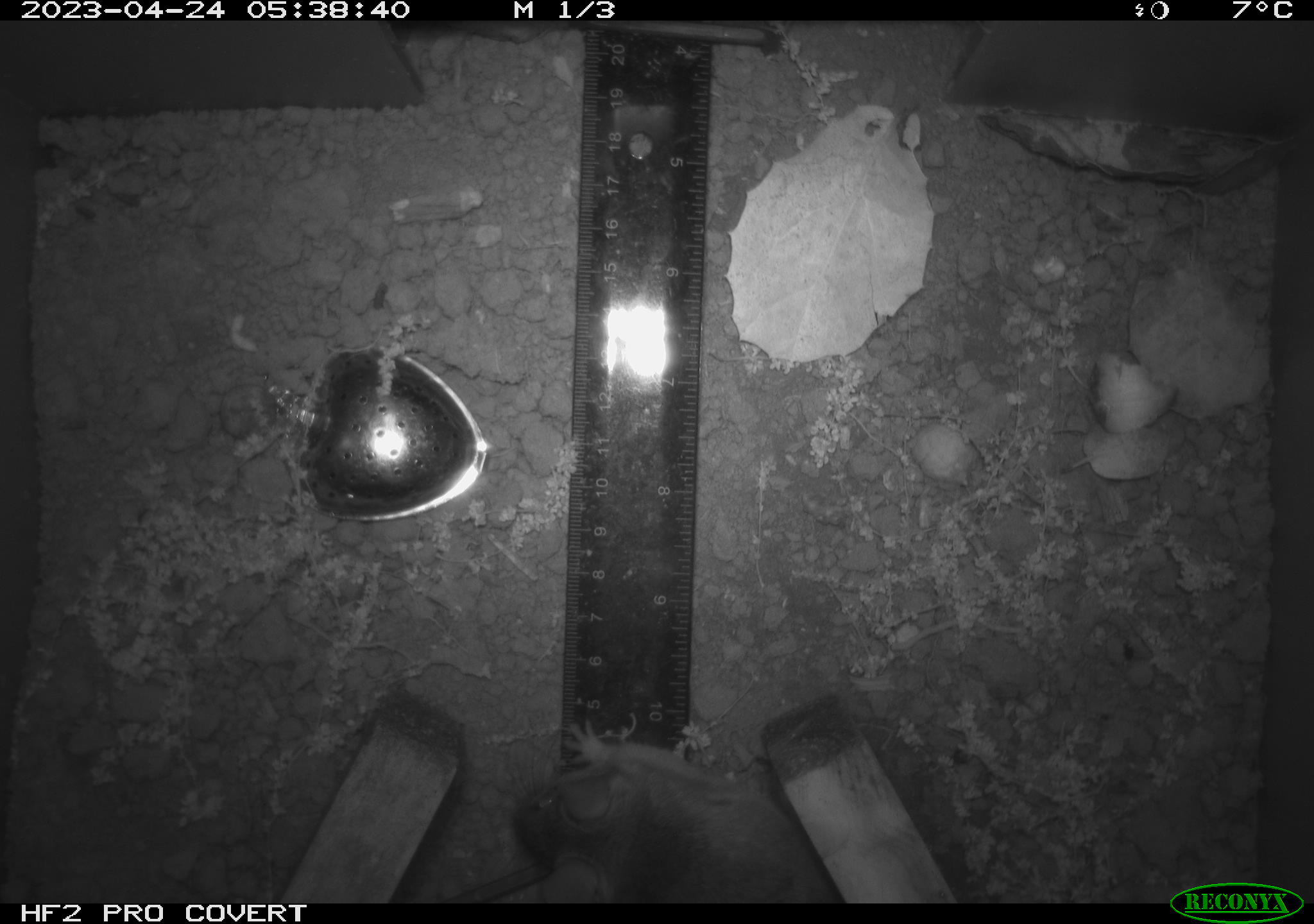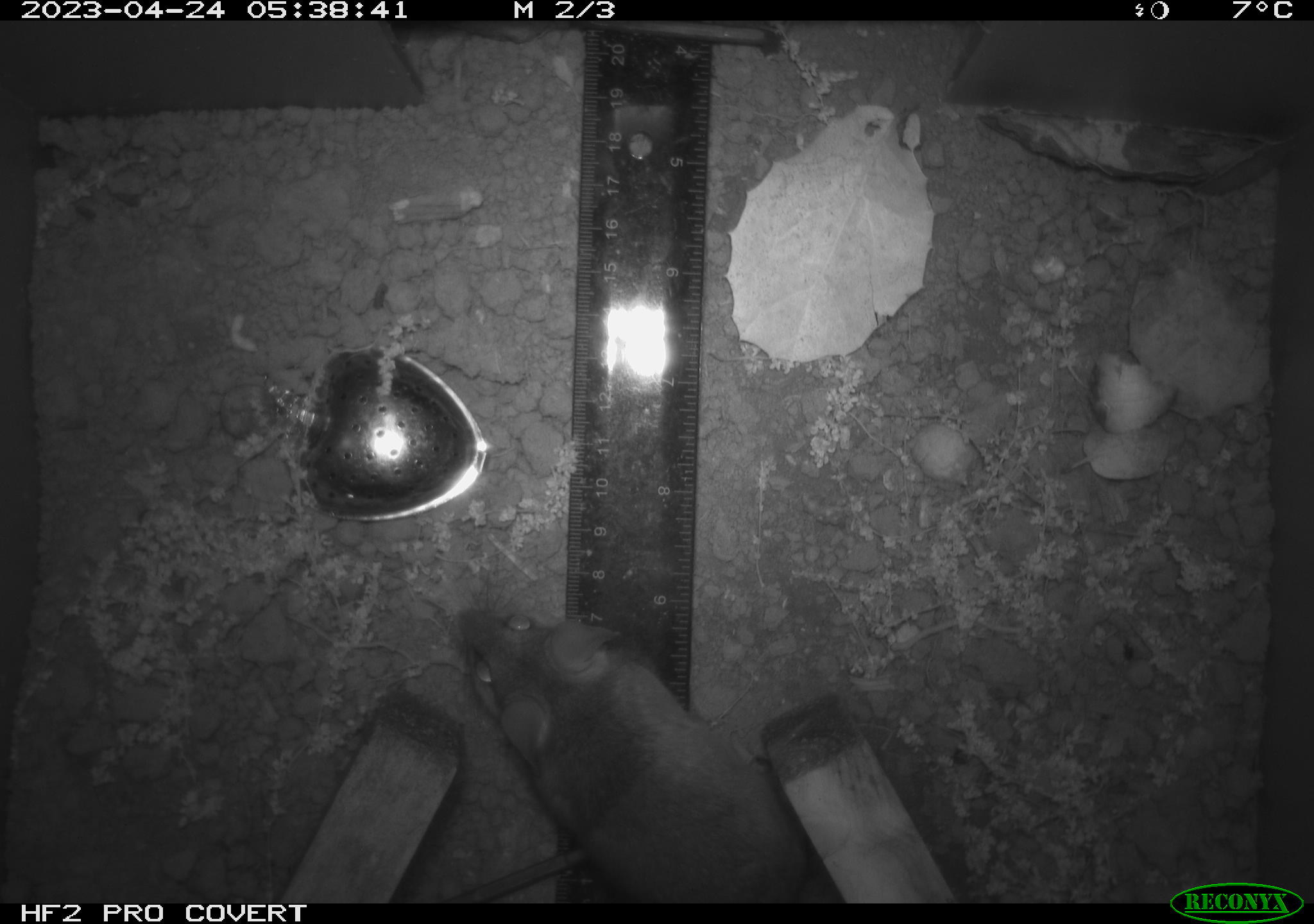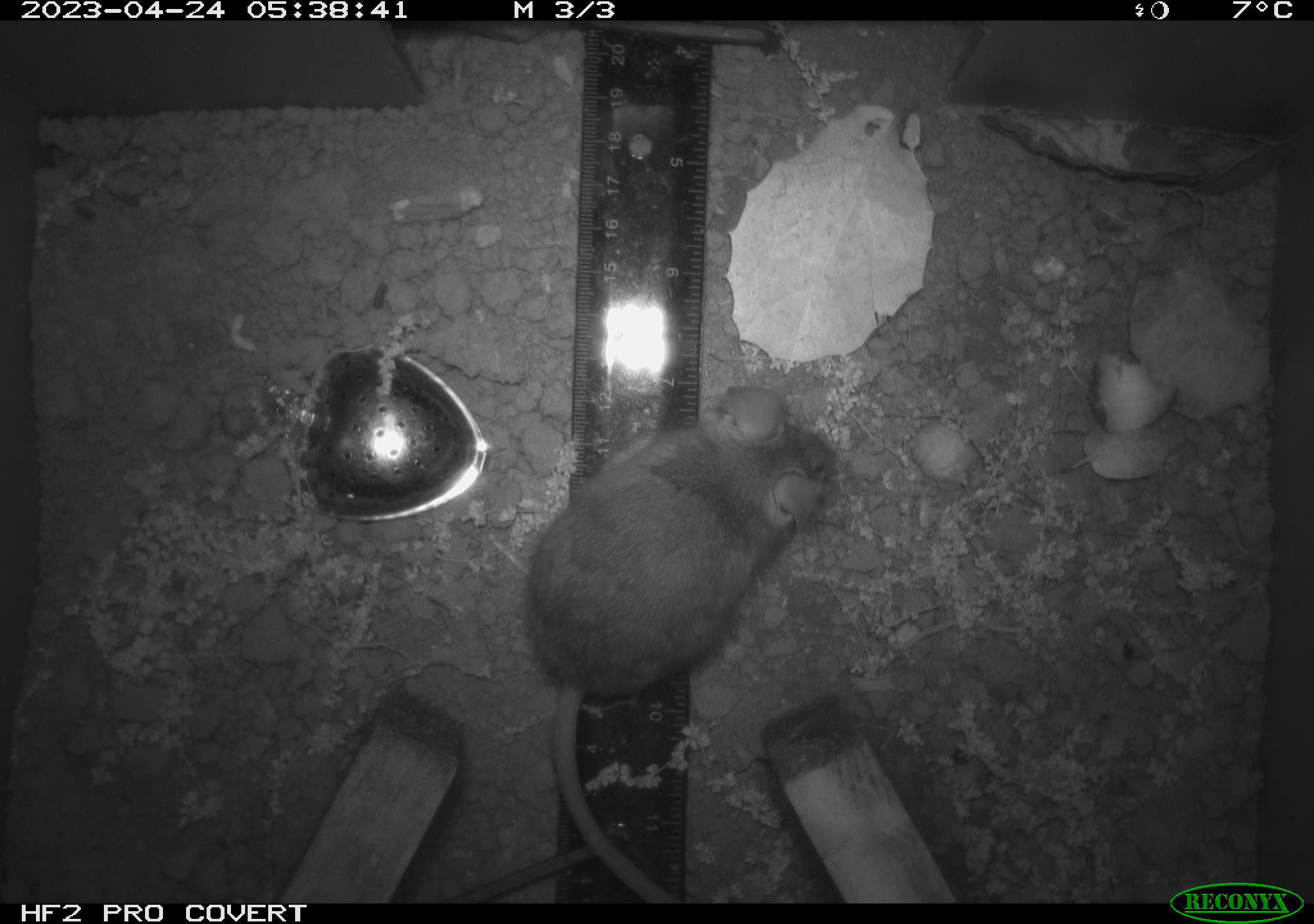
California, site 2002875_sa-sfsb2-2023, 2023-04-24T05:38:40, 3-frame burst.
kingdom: Animalia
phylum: Chordata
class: Mammalia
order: Rodentia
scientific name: Rodentia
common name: mouse species